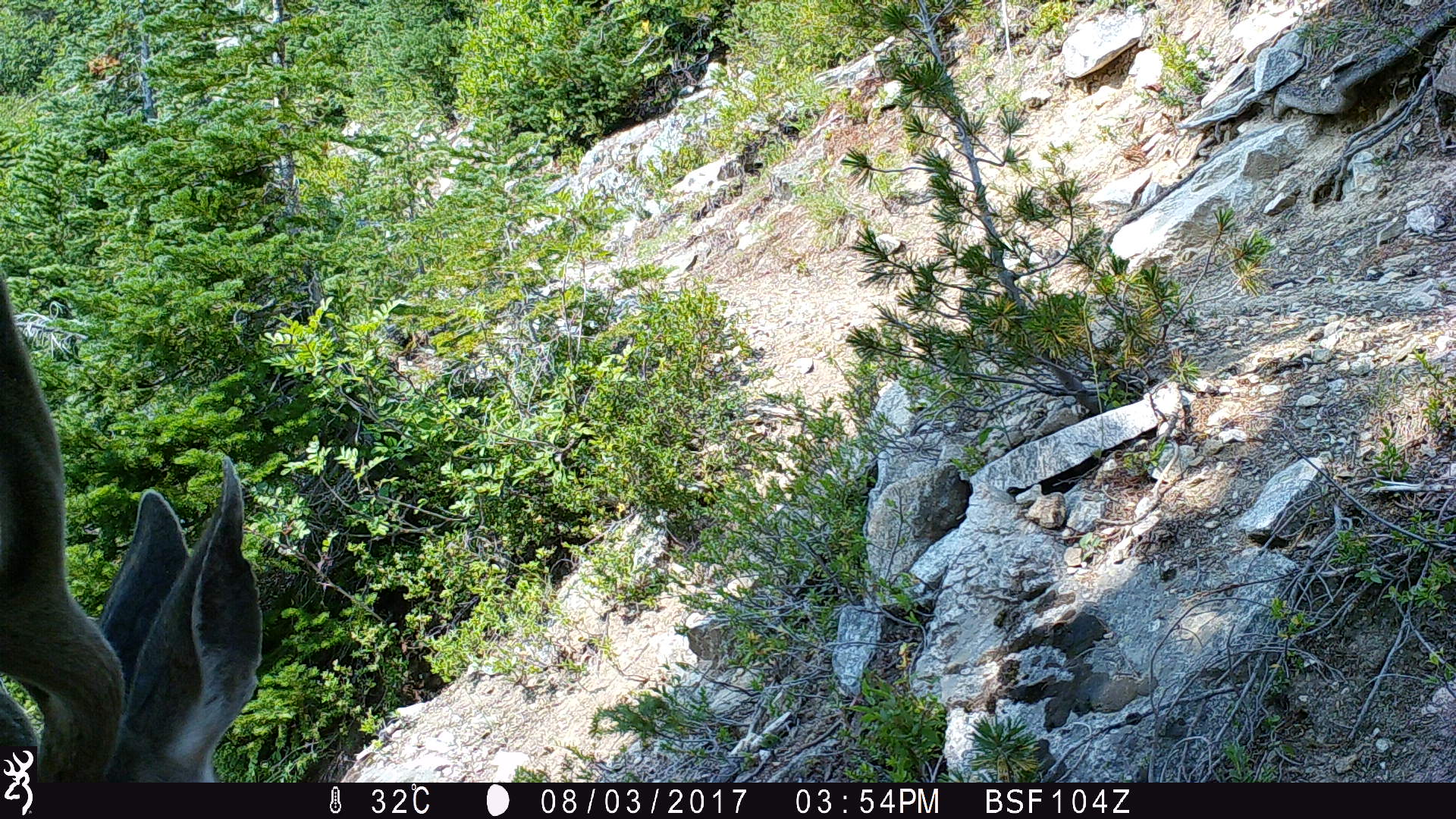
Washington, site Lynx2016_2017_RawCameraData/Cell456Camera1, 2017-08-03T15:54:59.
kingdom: Animalia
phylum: Chordata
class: Mammalia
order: Artiodactyla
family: Cervidae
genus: Odocoileus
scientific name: Odocoileus hemionus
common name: mule deer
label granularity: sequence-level